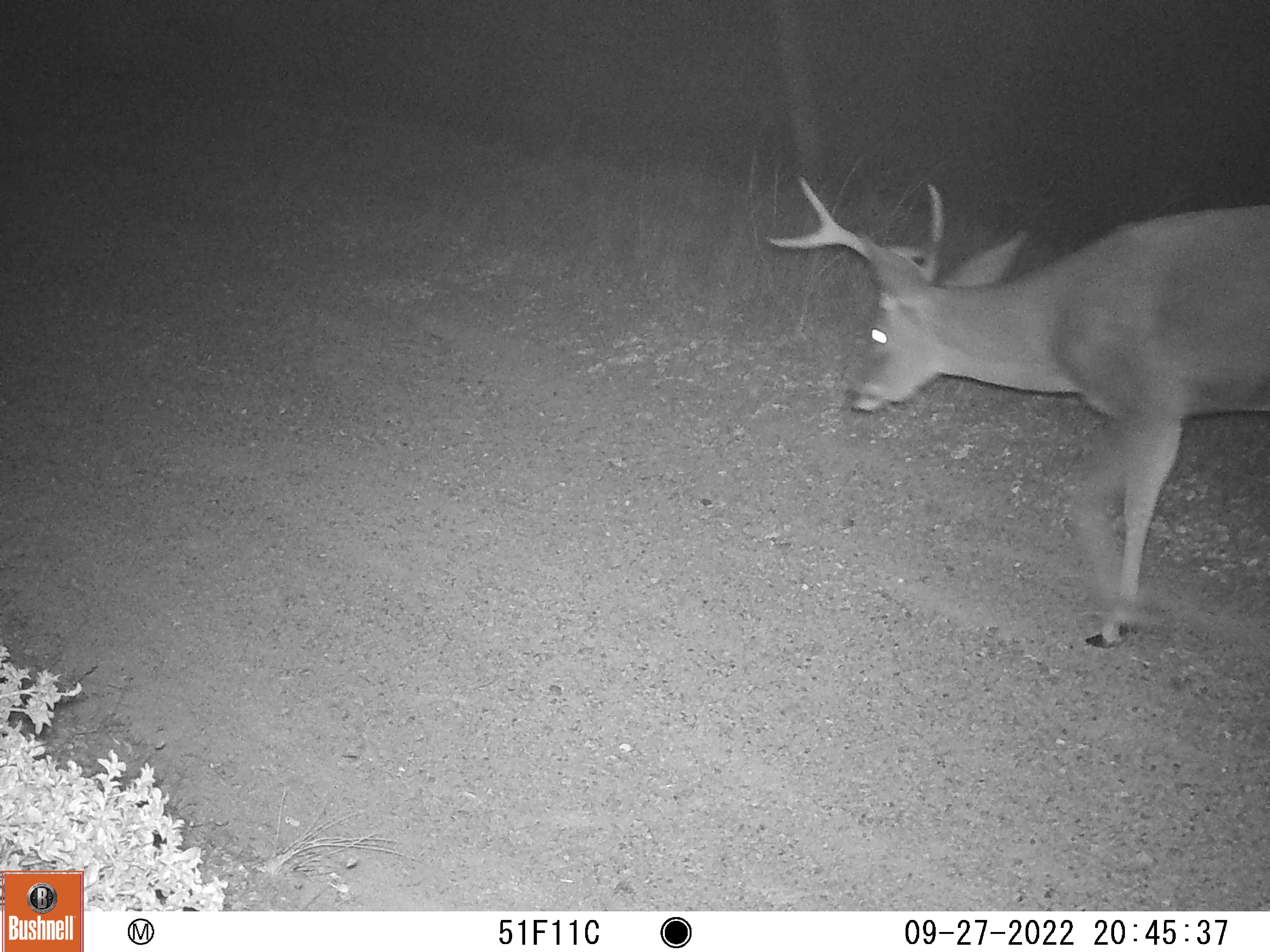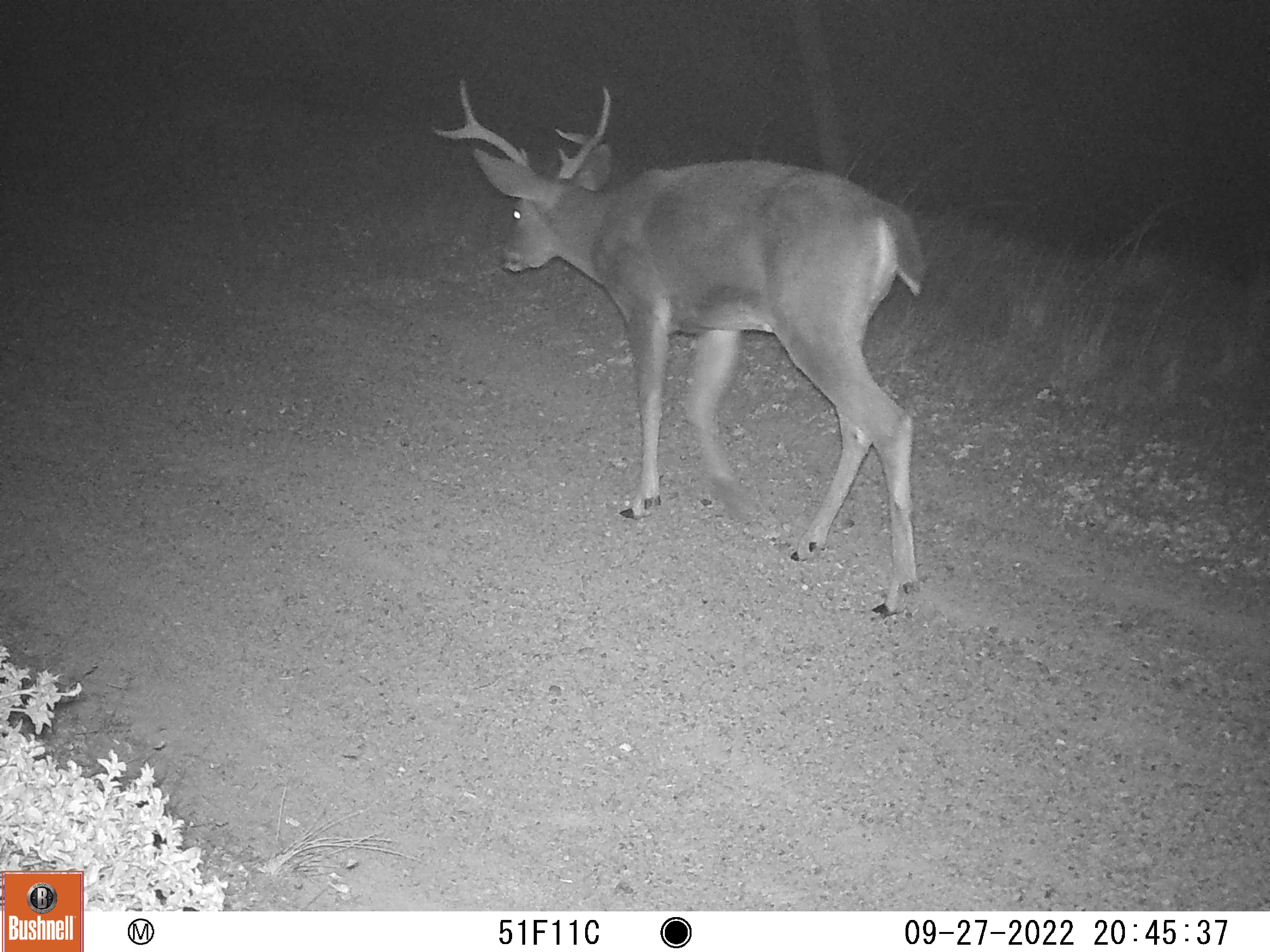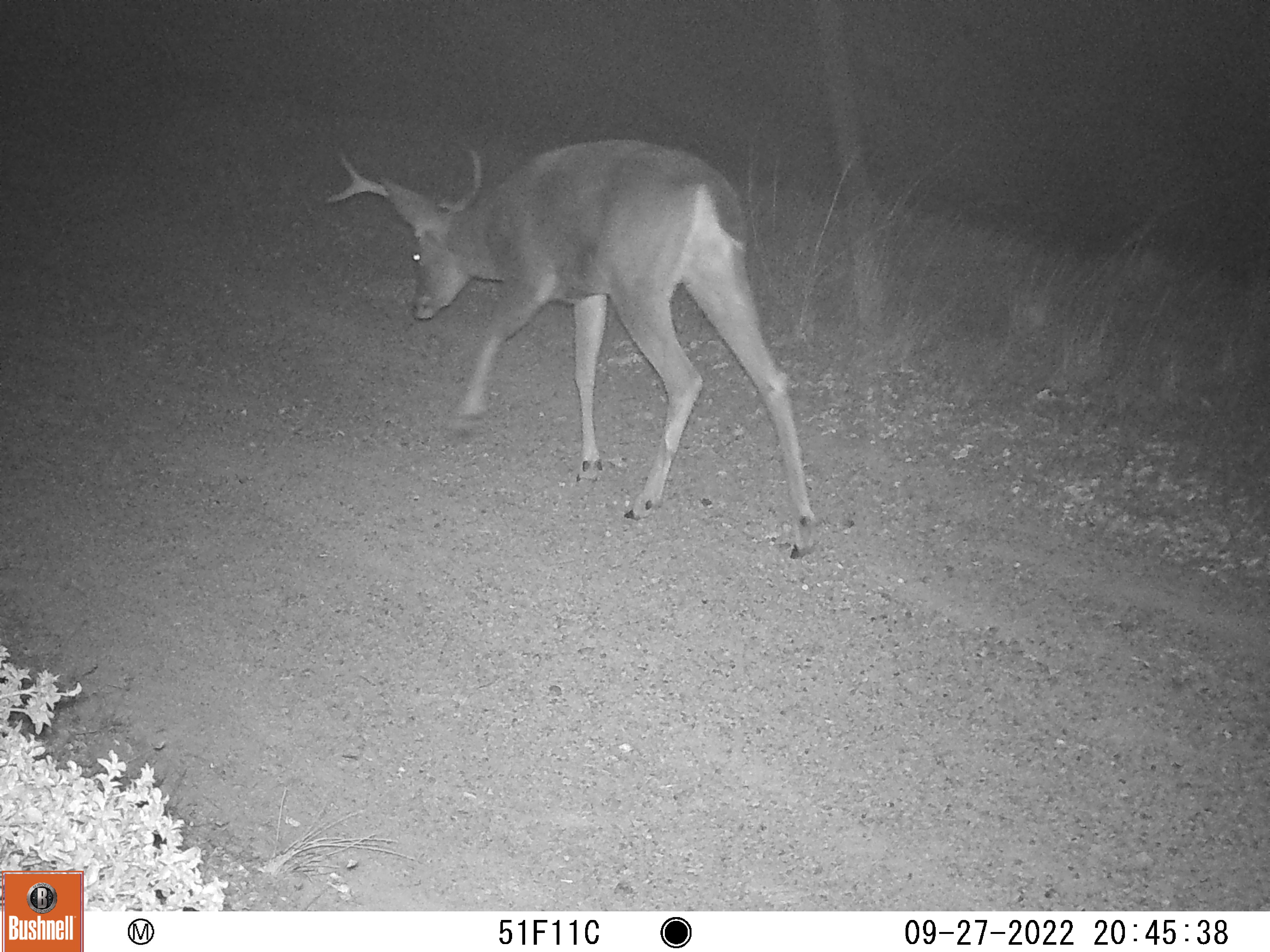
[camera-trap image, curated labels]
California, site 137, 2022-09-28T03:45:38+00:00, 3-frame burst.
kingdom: Animalia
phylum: Chordata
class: Mammalia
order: Artiodactyla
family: Cervidae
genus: Odocoileus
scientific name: Odocoileus hemionus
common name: mule deer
Mule deer (Odocoileus hemionus).